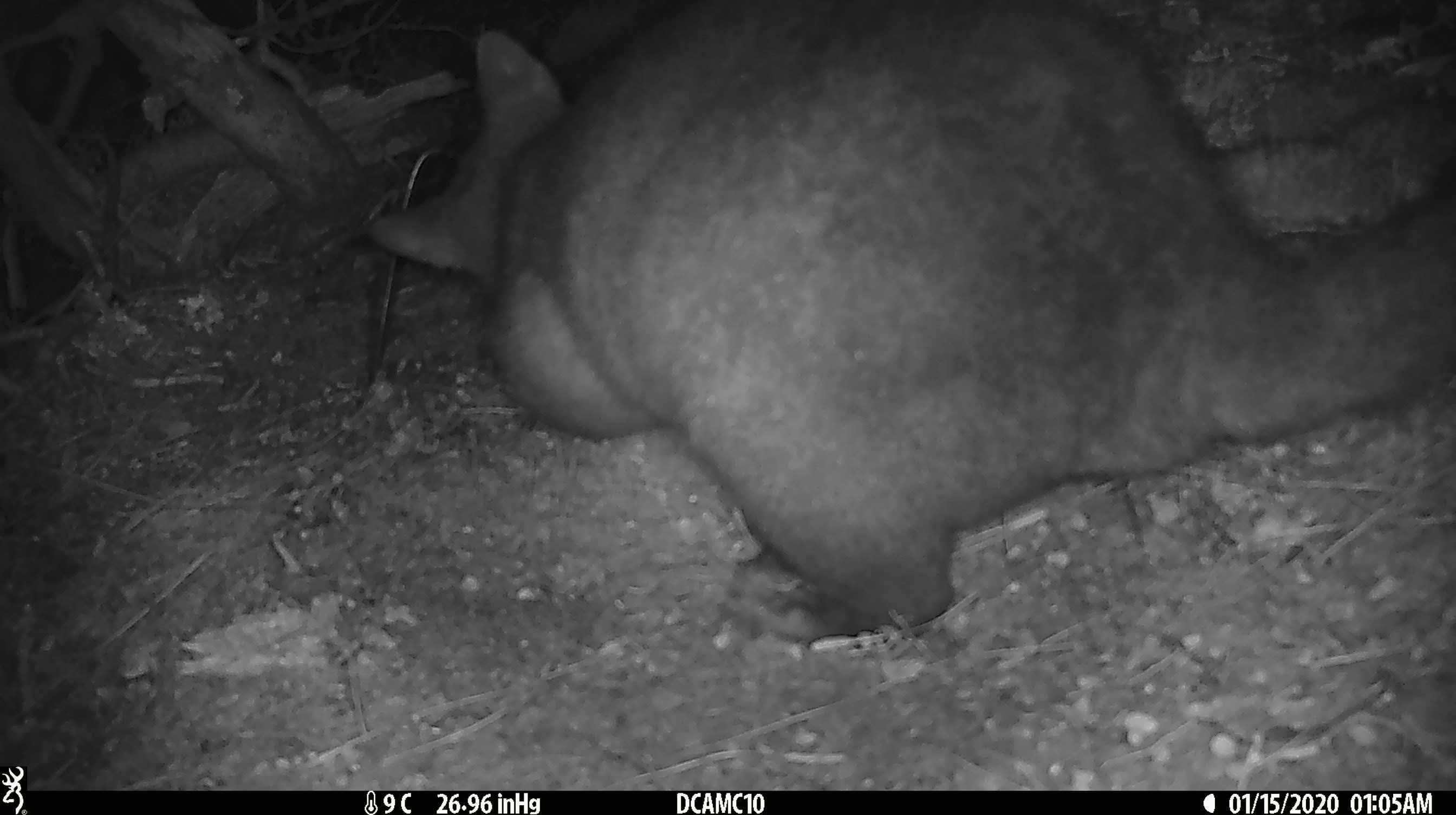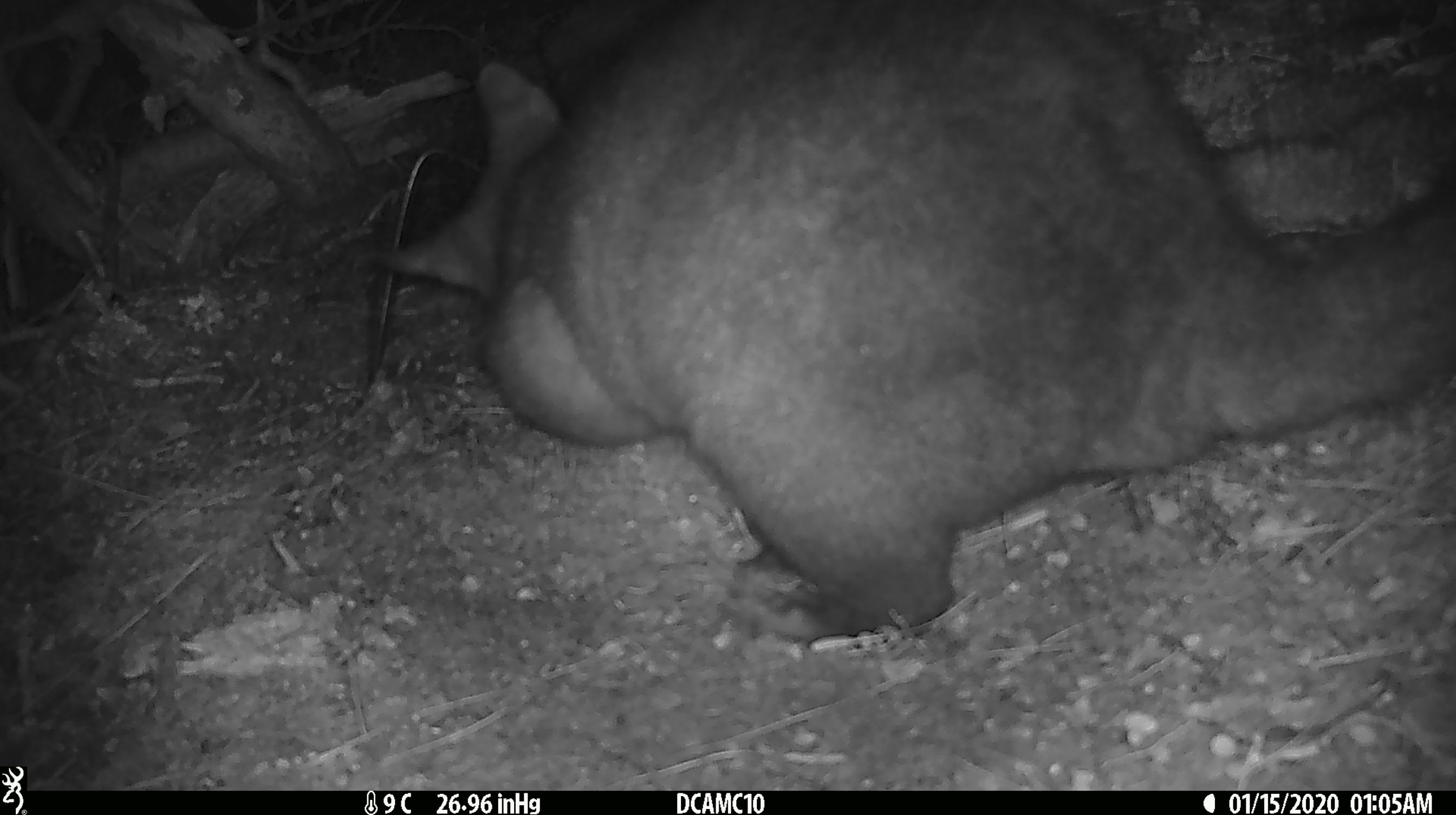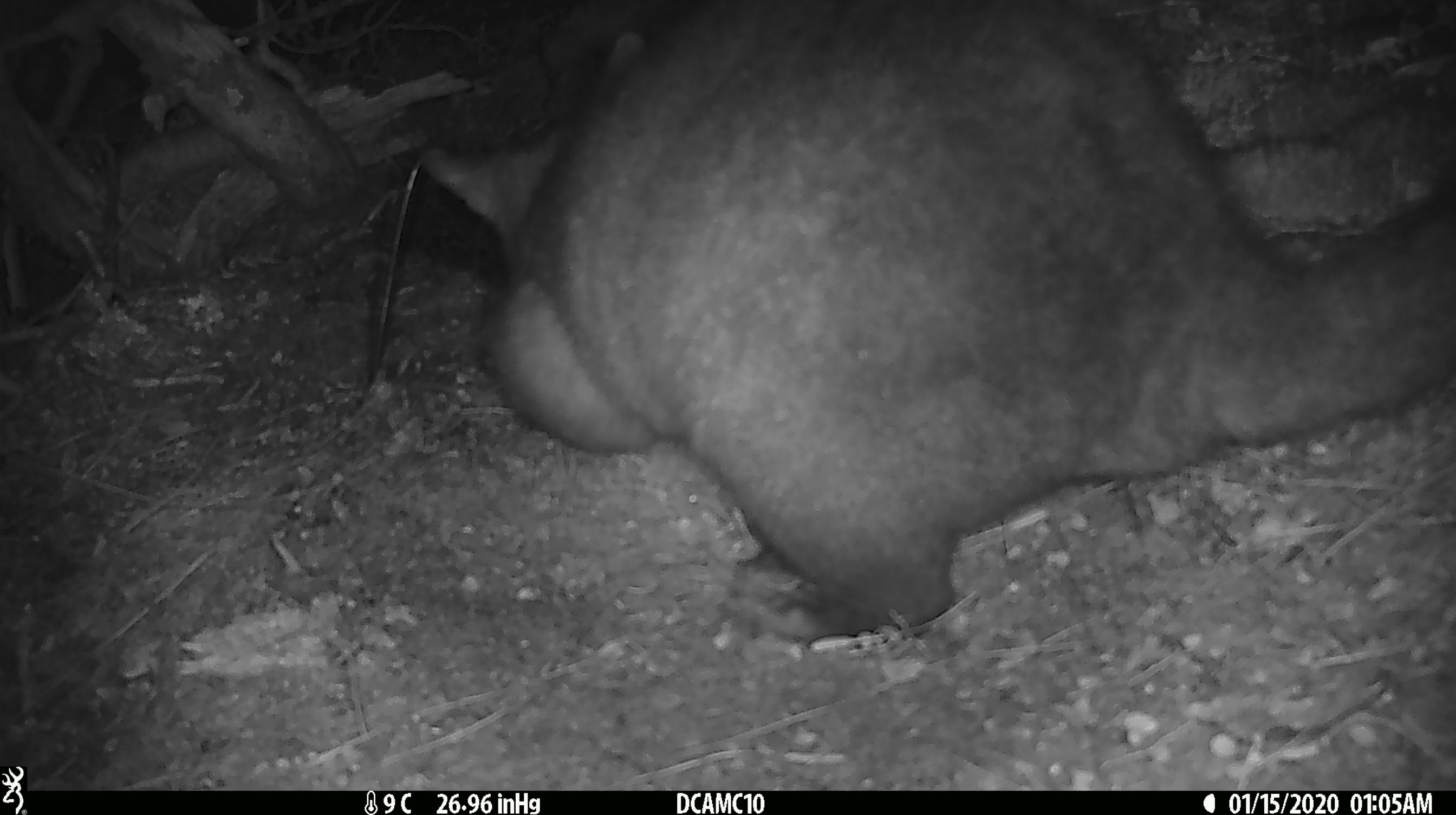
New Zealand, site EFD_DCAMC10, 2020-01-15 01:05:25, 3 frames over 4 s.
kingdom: Animalia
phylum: Chordata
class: Mammalia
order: Diprotodontia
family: Phalangeridae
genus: Trichosurus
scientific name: Trichosurus vulpecula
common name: common brushtail possum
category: possum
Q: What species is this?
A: Possum (common brushtail possum) (Trichosurus vulpecula).